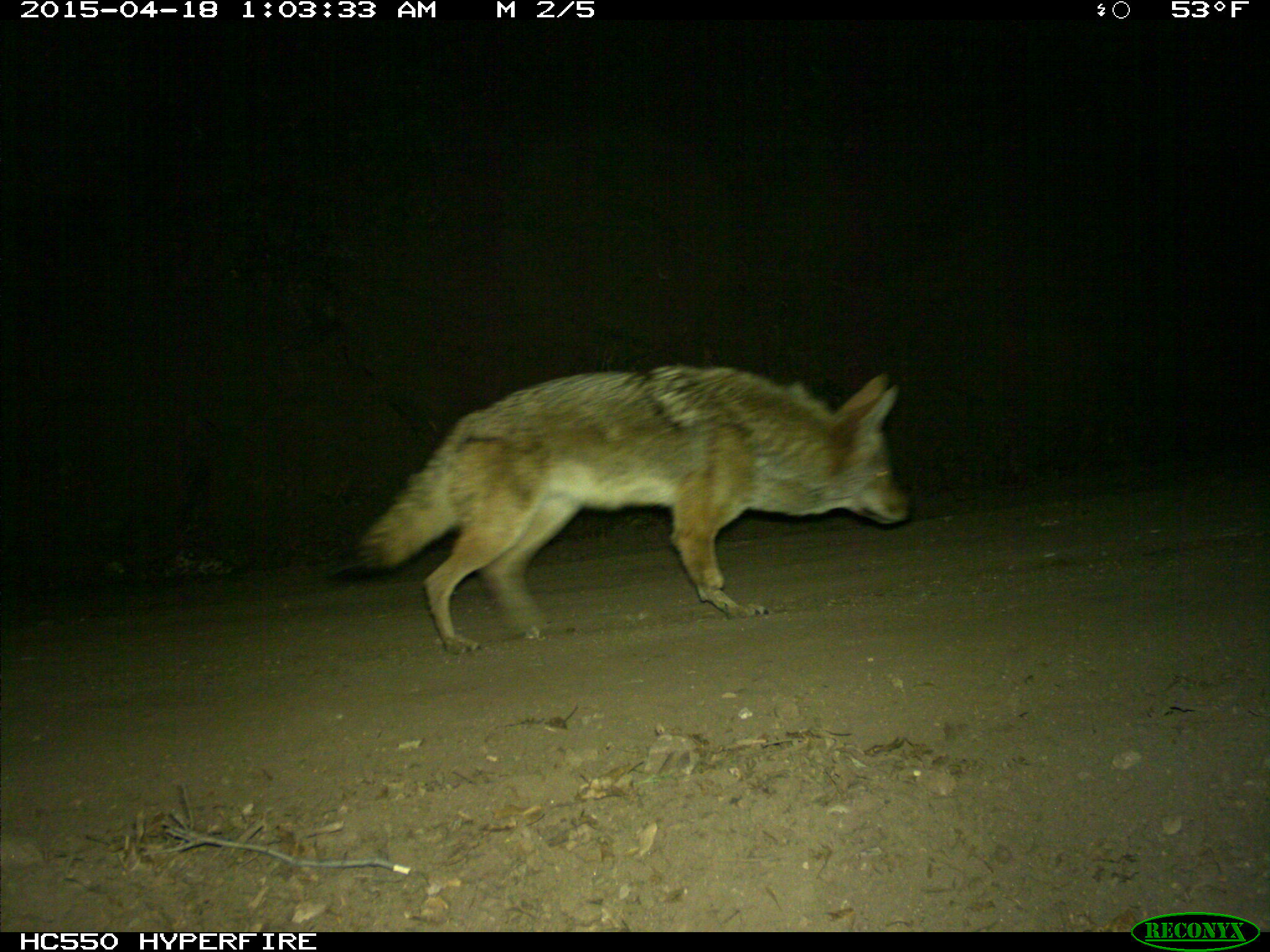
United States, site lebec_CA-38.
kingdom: Animalia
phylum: Chordata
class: Mammalia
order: Carnivora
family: Canidae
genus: Canis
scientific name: Canis latrans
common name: coyote